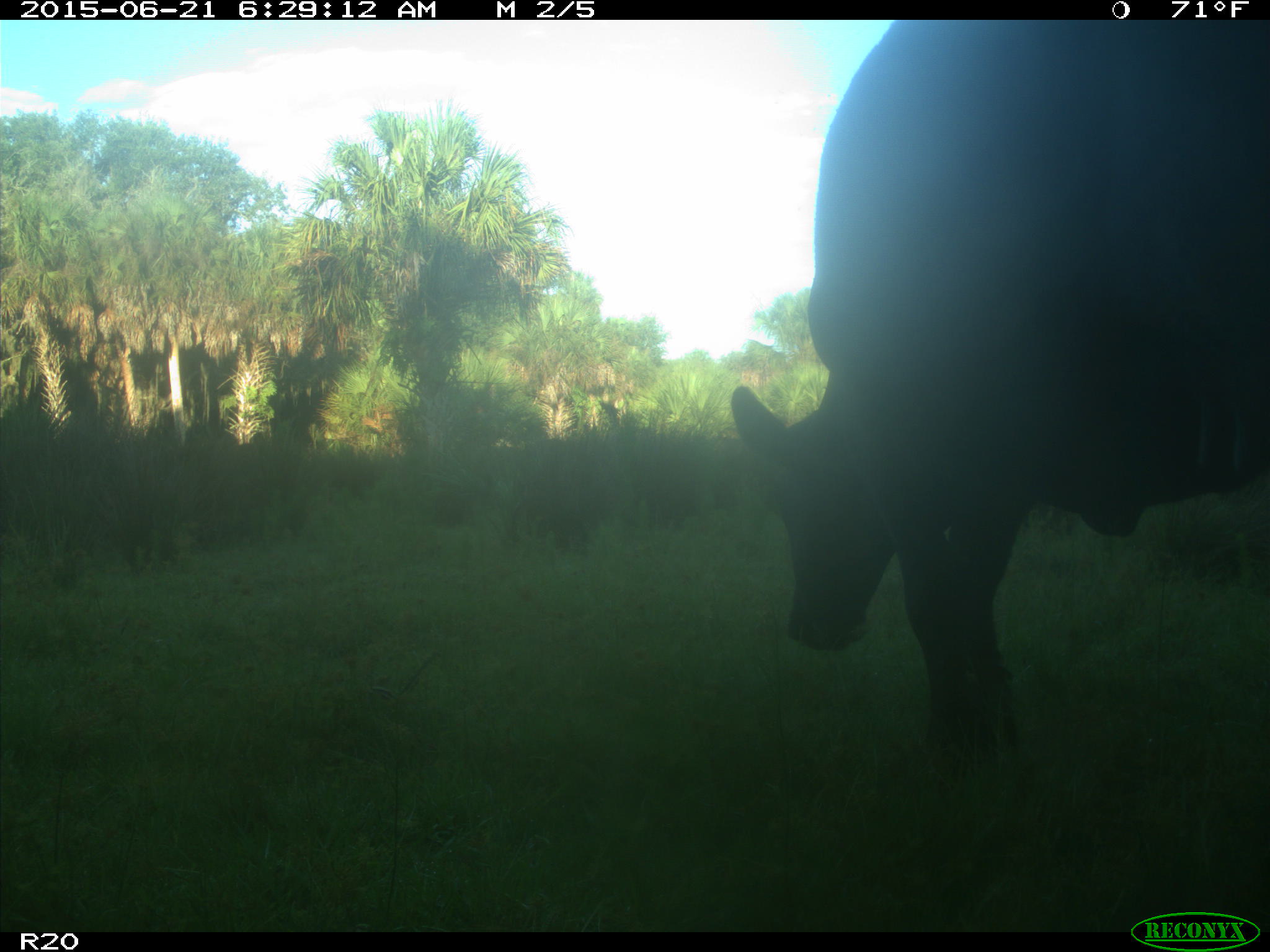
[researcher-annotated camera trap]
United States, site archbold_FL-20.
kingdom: Animalia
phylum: Chordata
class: Mammalia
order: Artiodactyla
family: Bovidae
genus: Bos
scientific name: Bos taurus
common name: domestic cow